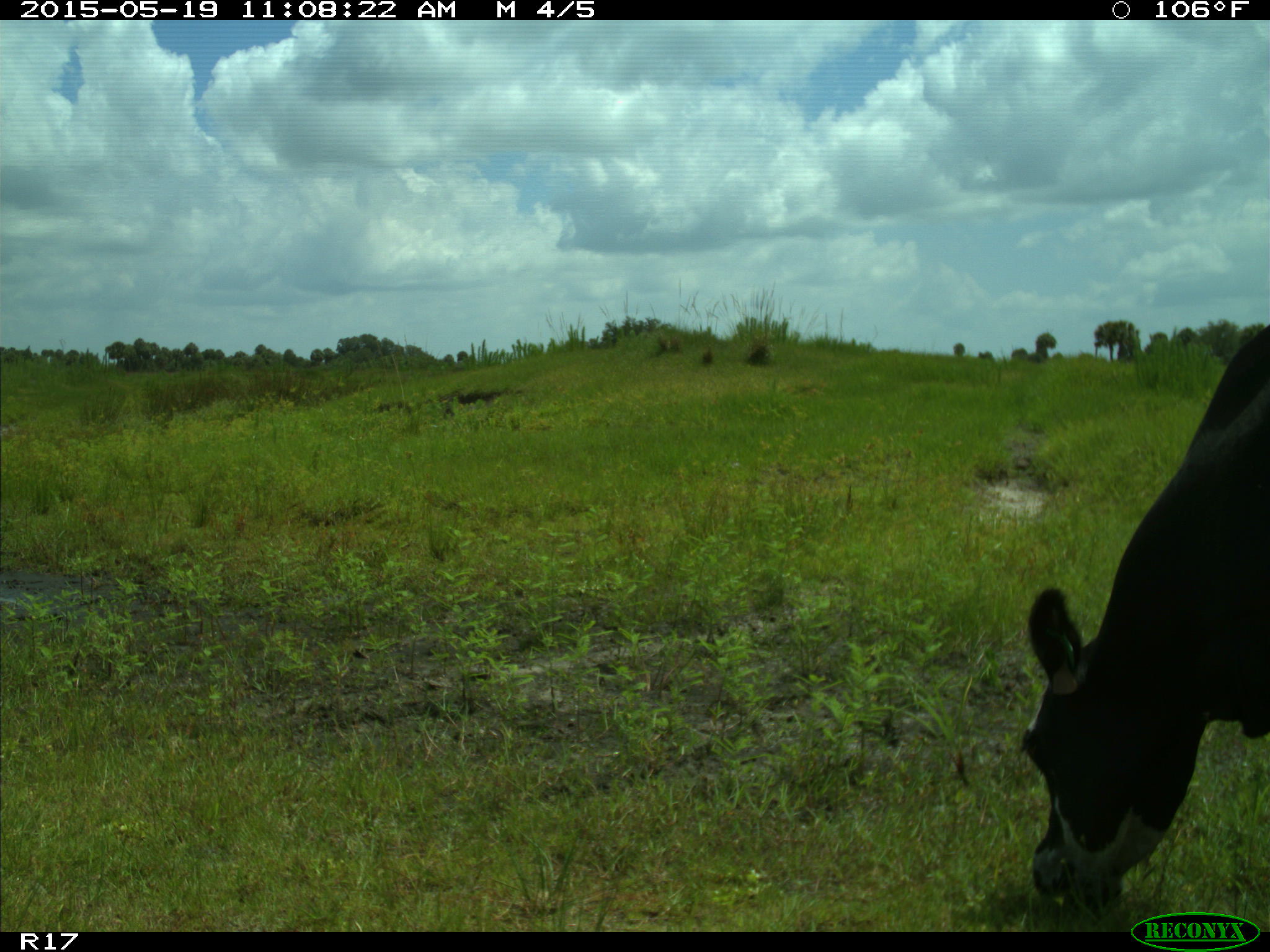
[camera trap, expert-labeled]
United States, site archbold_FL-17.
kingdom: Animalia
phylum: Chordata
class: Mammalia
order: Artiodactyla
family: Bovidae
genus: Bos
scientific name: Bos taurus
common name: domestic cow